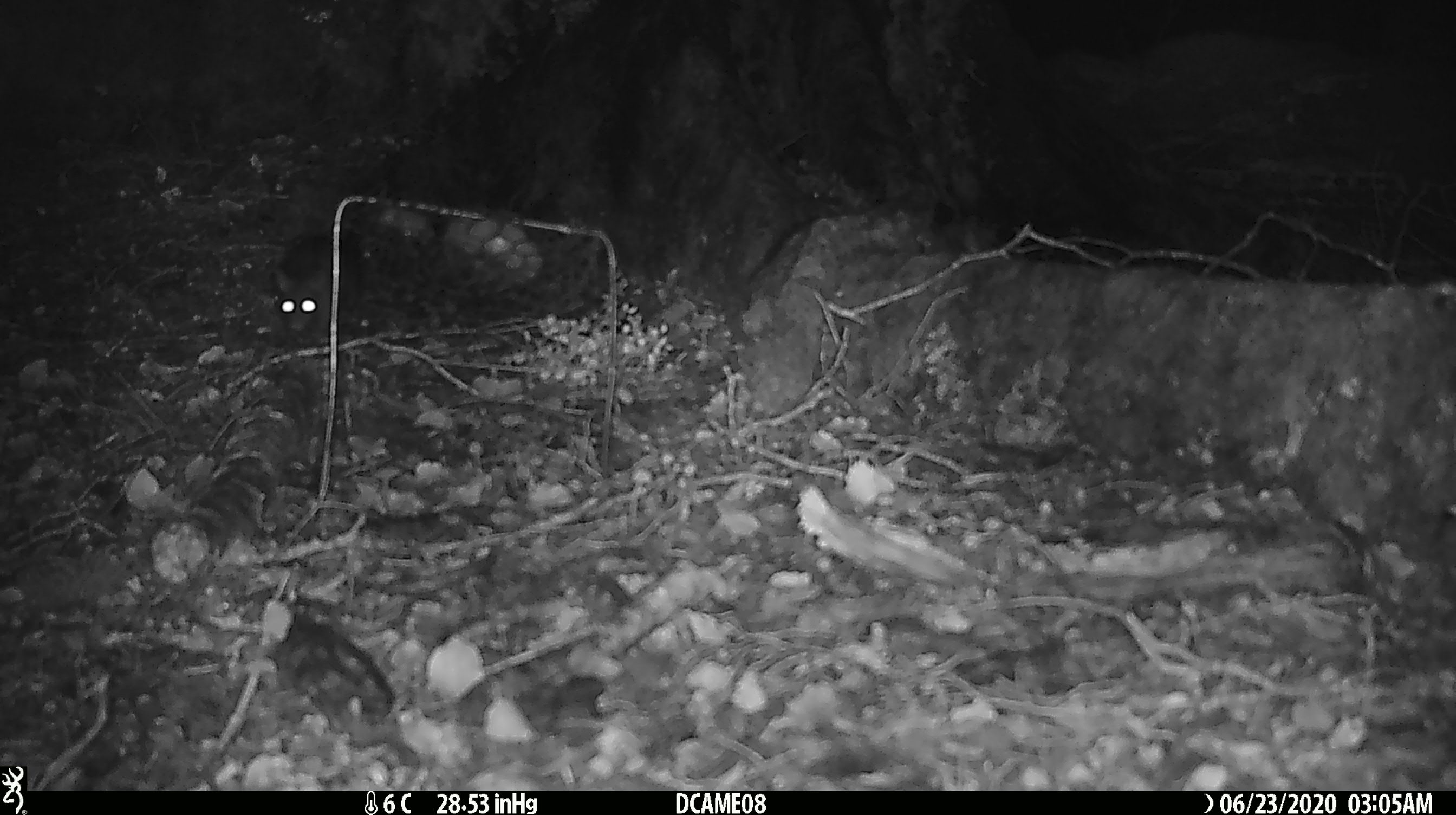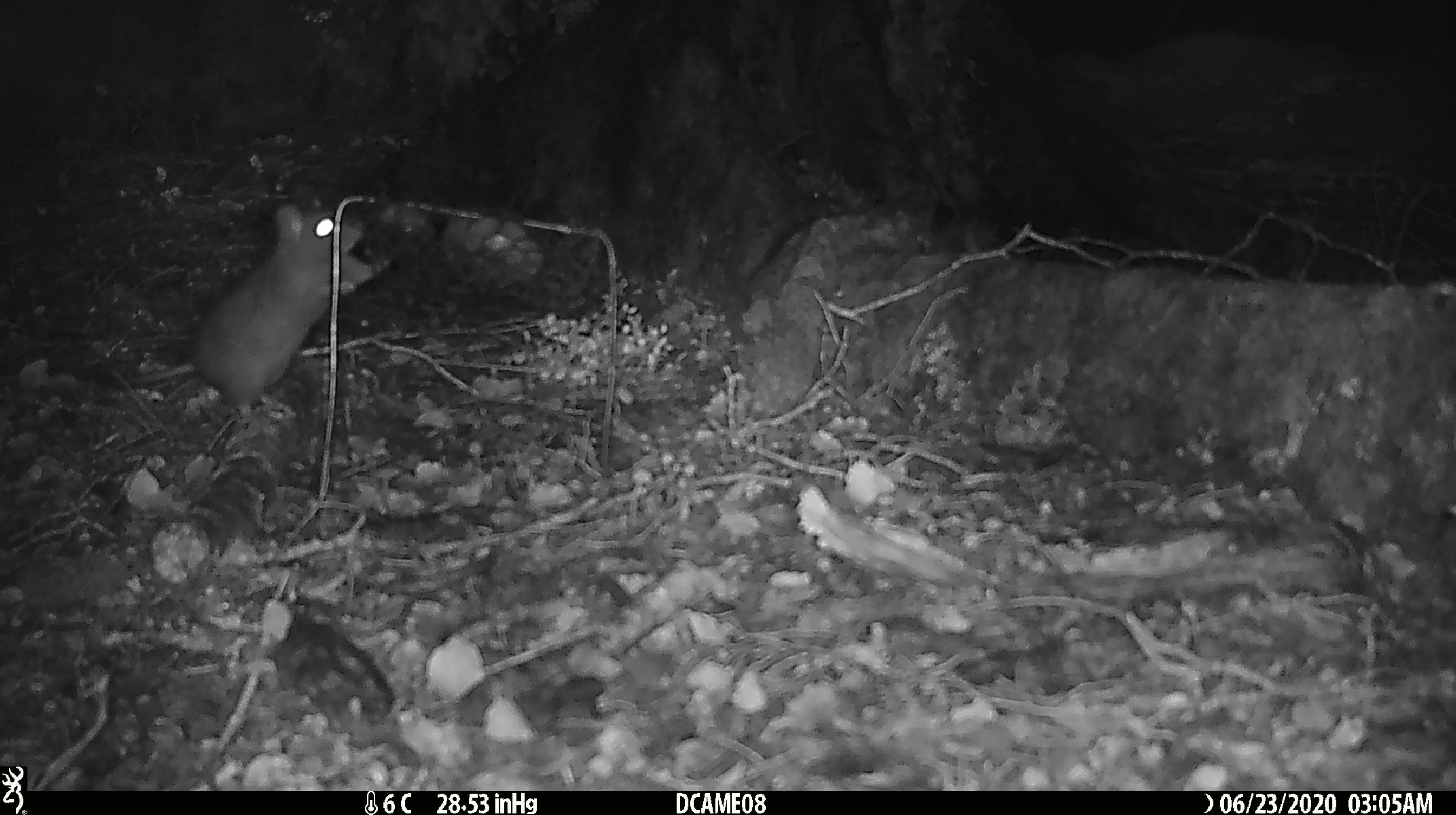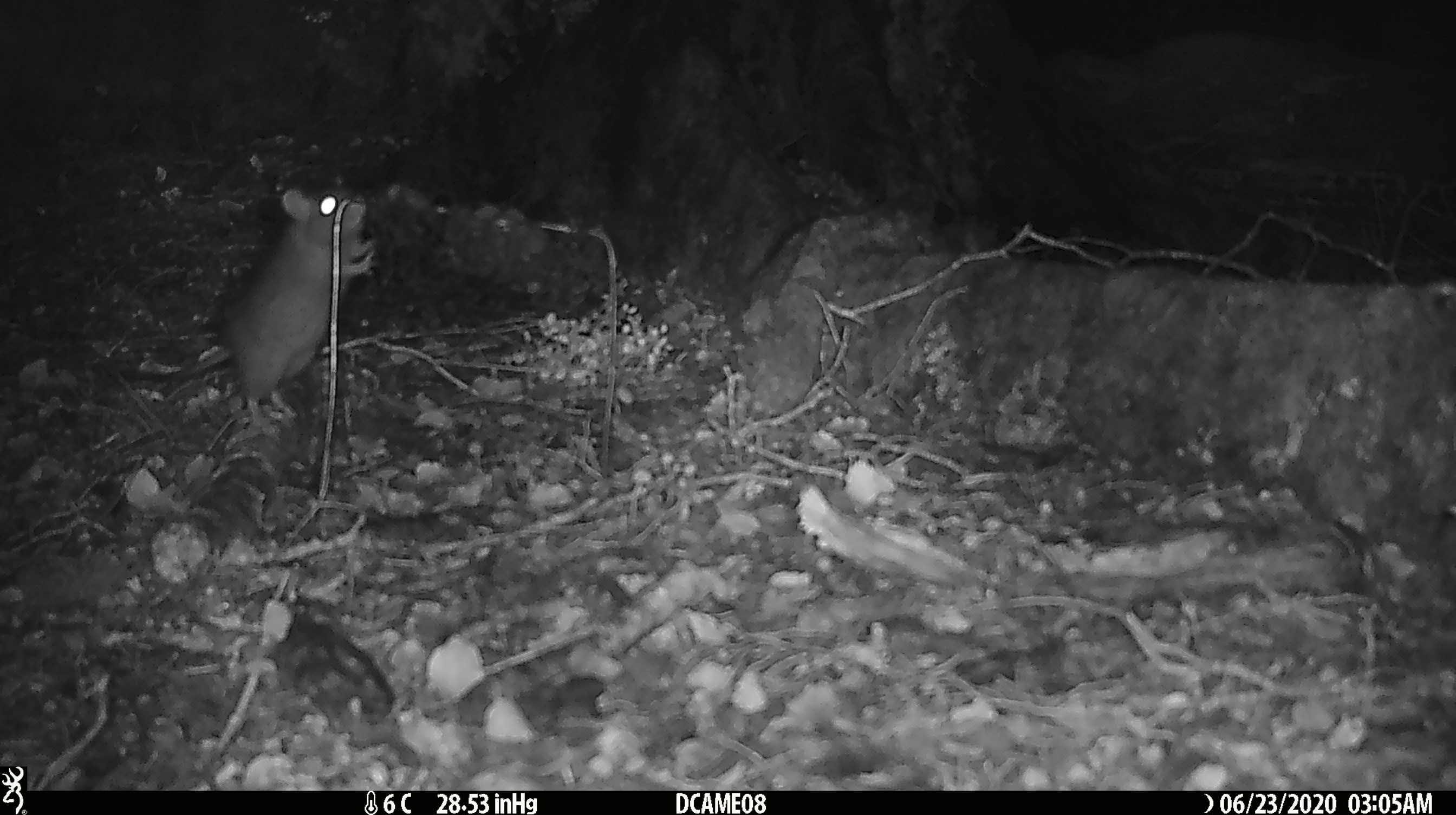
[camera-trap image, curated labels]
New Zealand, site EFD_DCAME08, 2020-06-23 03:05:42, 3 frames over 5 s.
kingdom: Animalia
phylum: Chordata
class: Mammalia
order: Rodentia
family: Muridae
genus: Rattus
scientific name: Rattus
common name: rat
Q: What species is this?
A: Rat (Rattus).